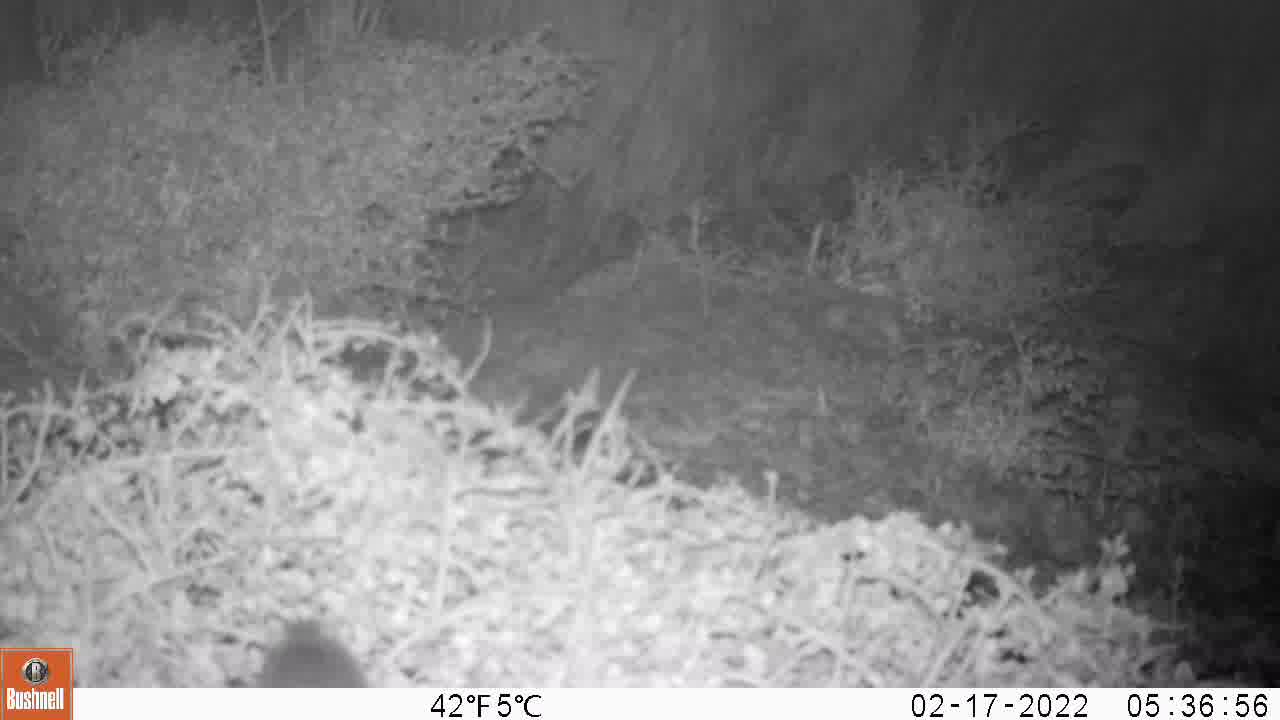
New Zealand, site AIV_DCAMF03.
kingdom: Animalia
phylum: Chordata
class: Mammalia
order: Rodentia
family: Muridae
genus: Mus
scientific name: Mus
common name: mouse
Mouse (Mus).